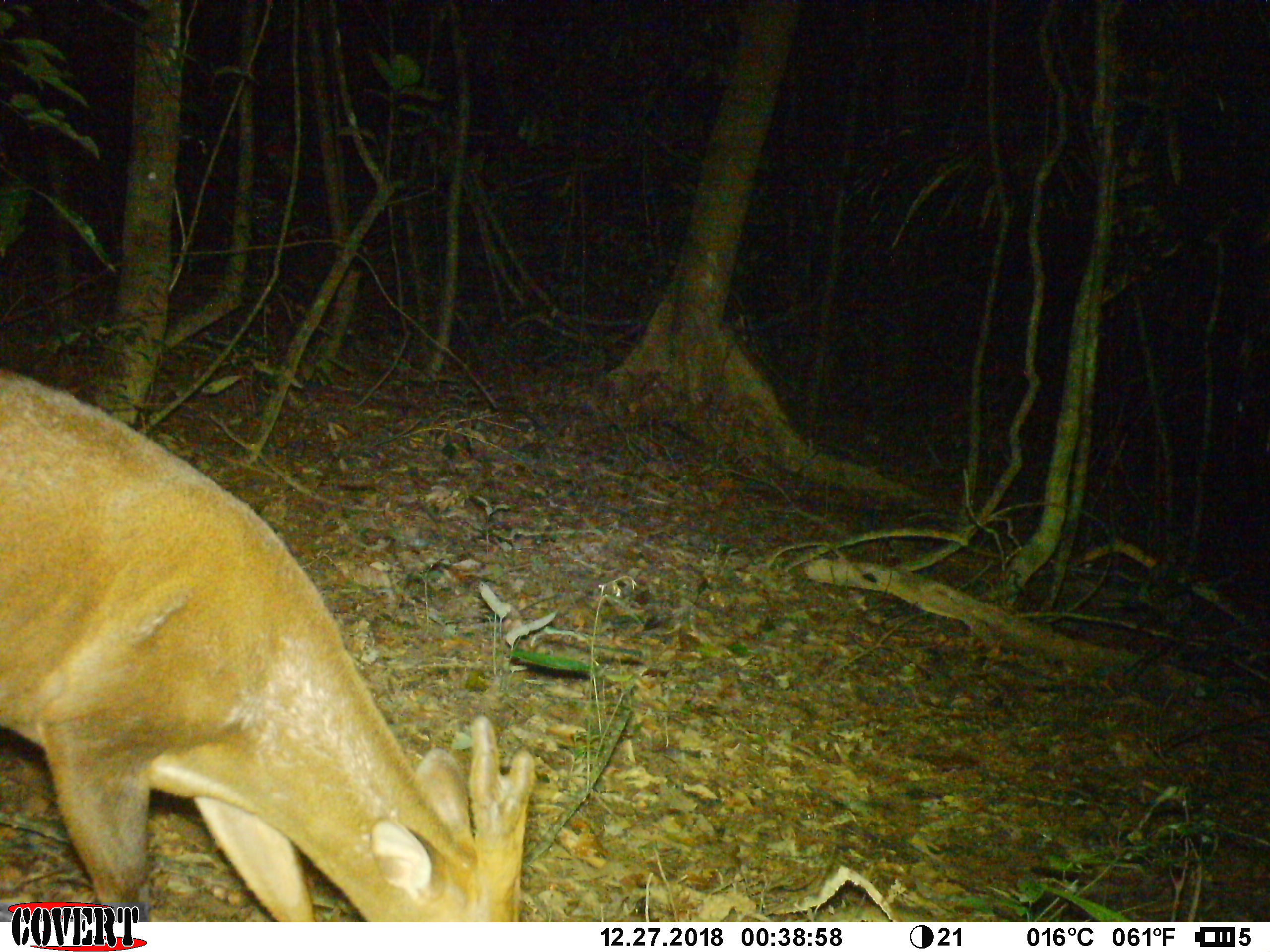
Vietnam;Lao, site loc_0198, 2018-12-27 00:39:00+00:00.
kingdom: Animalia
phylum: Chordata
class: Mammalia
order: Artiodactyla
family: Cervidae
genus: Muntiacus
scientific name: Muntiacus vuquangensis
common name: large-antlered muntjac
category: large antlered muntjac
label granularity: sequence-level